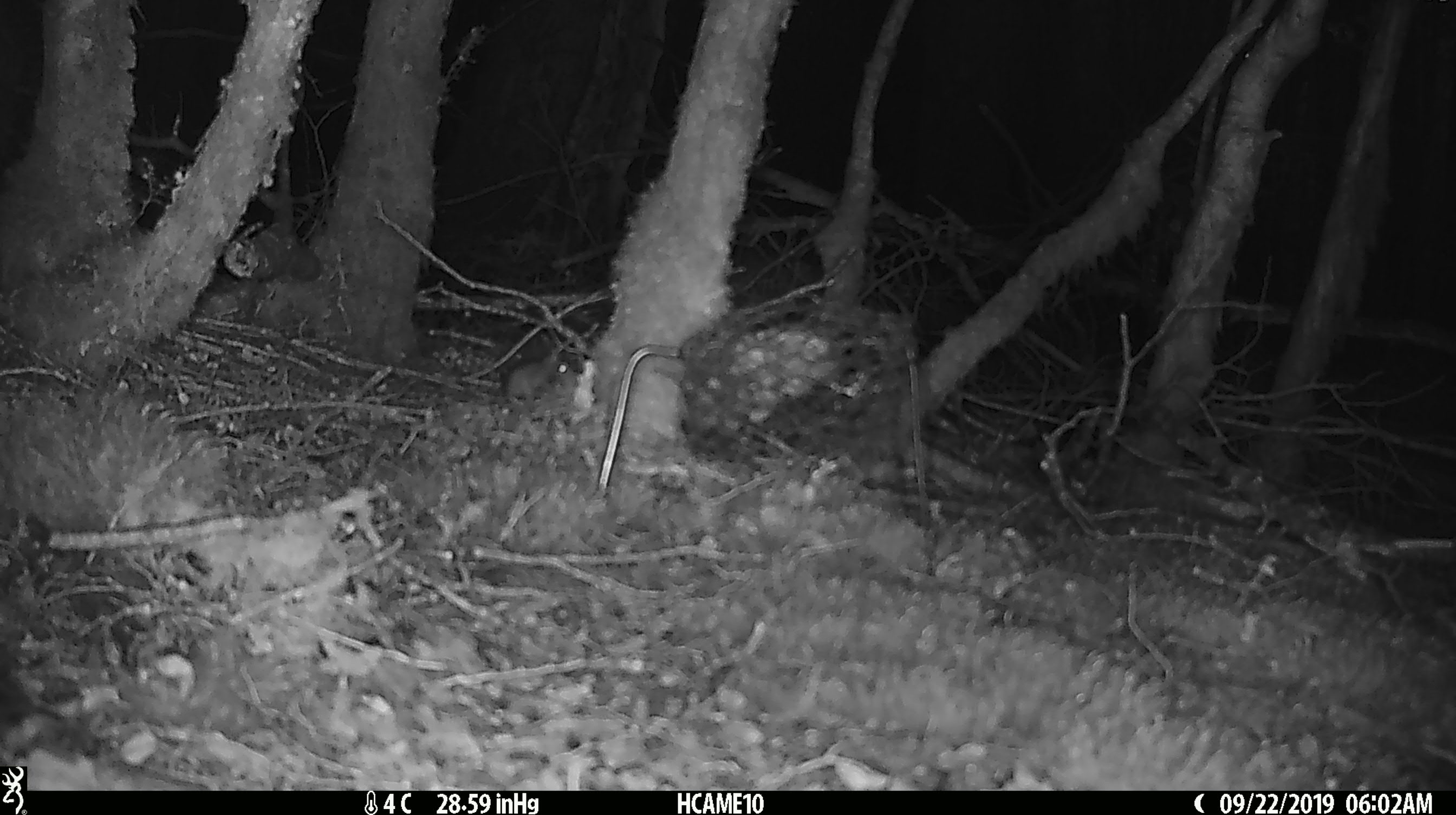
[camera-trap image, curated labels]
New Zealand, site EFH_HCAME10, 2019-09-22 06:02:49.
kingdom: Animalia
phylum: Chordata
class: Mammalia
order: Rodentia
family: Muridae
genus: Mus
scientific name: Mus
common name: mouse